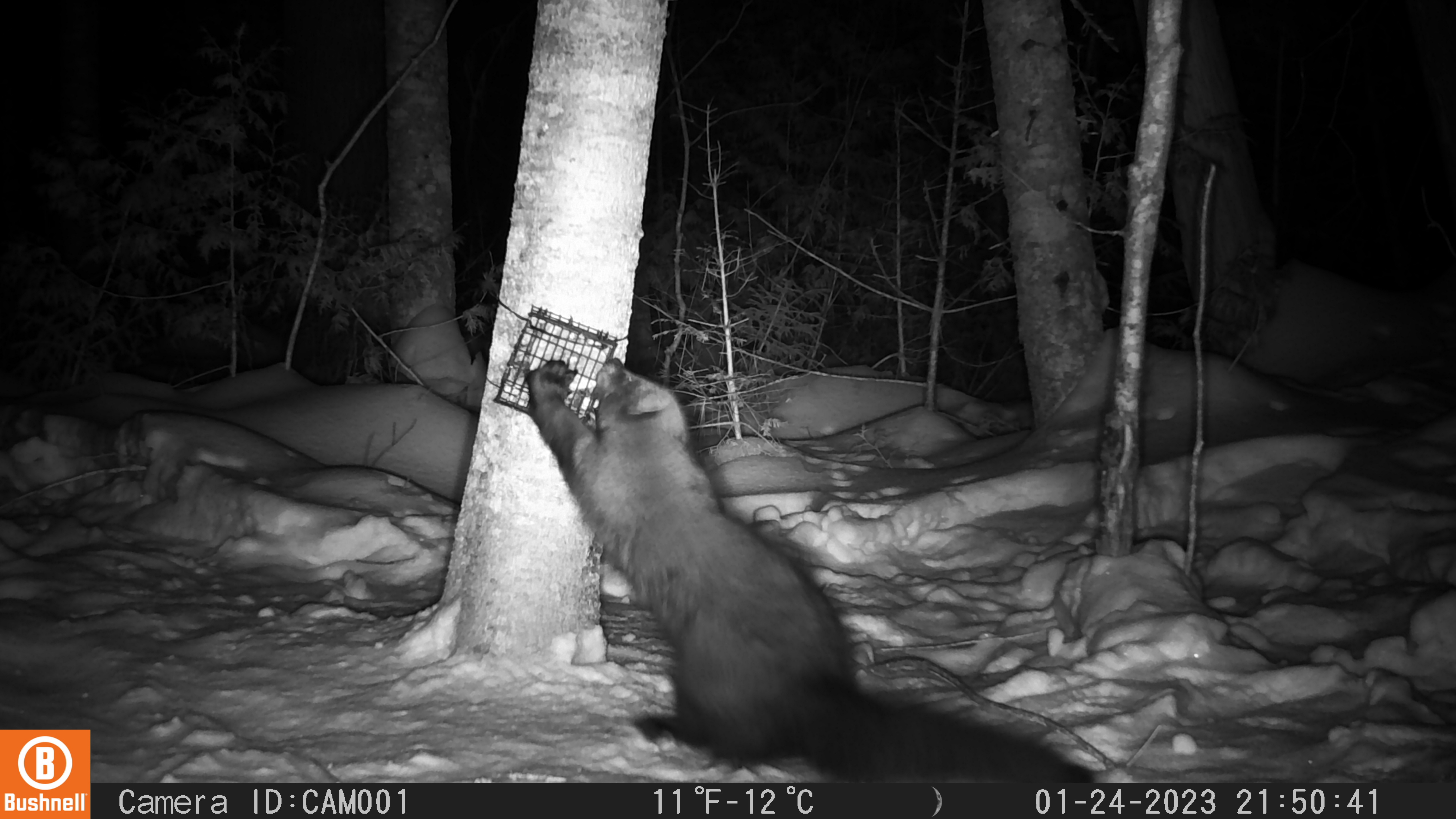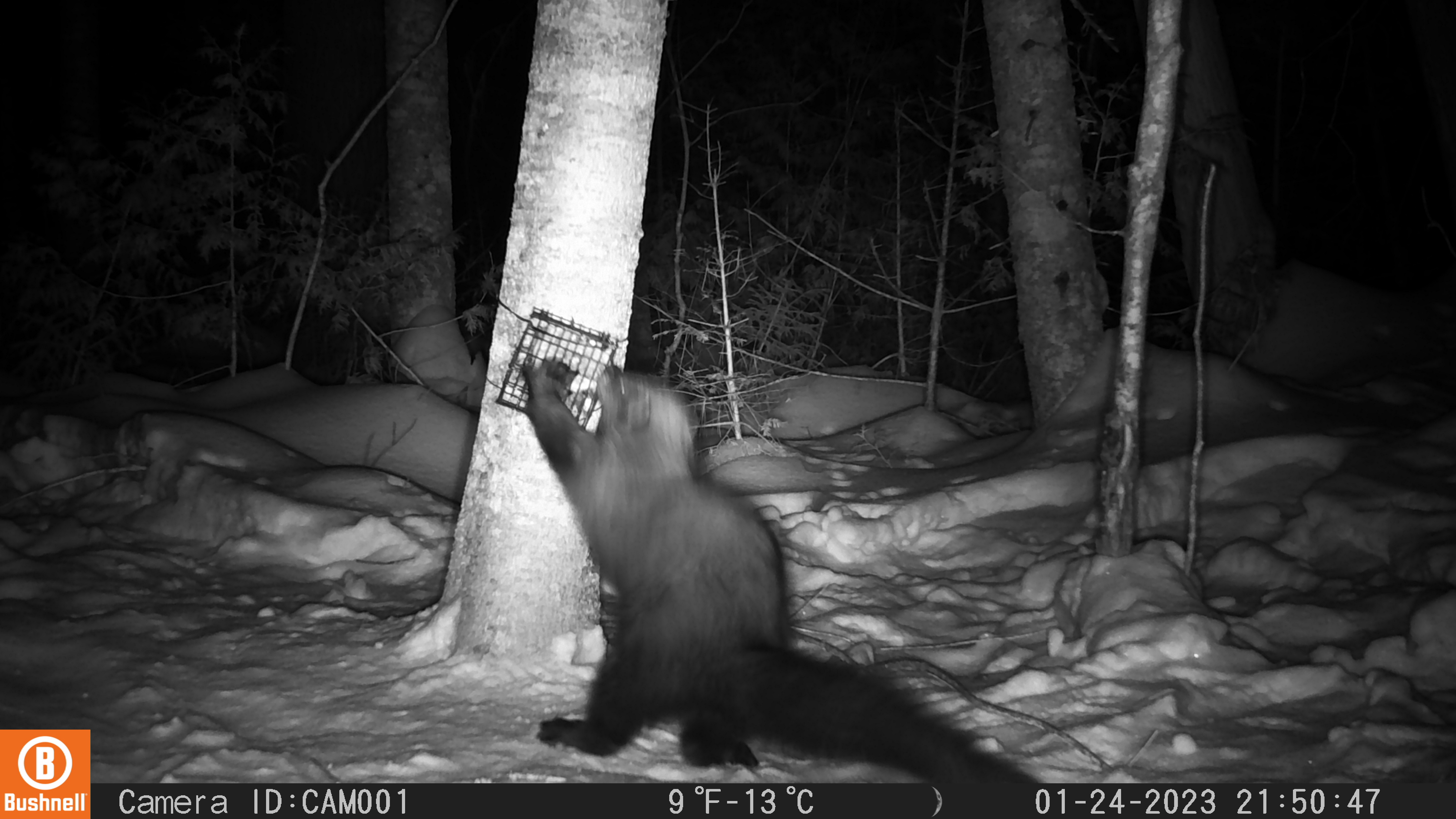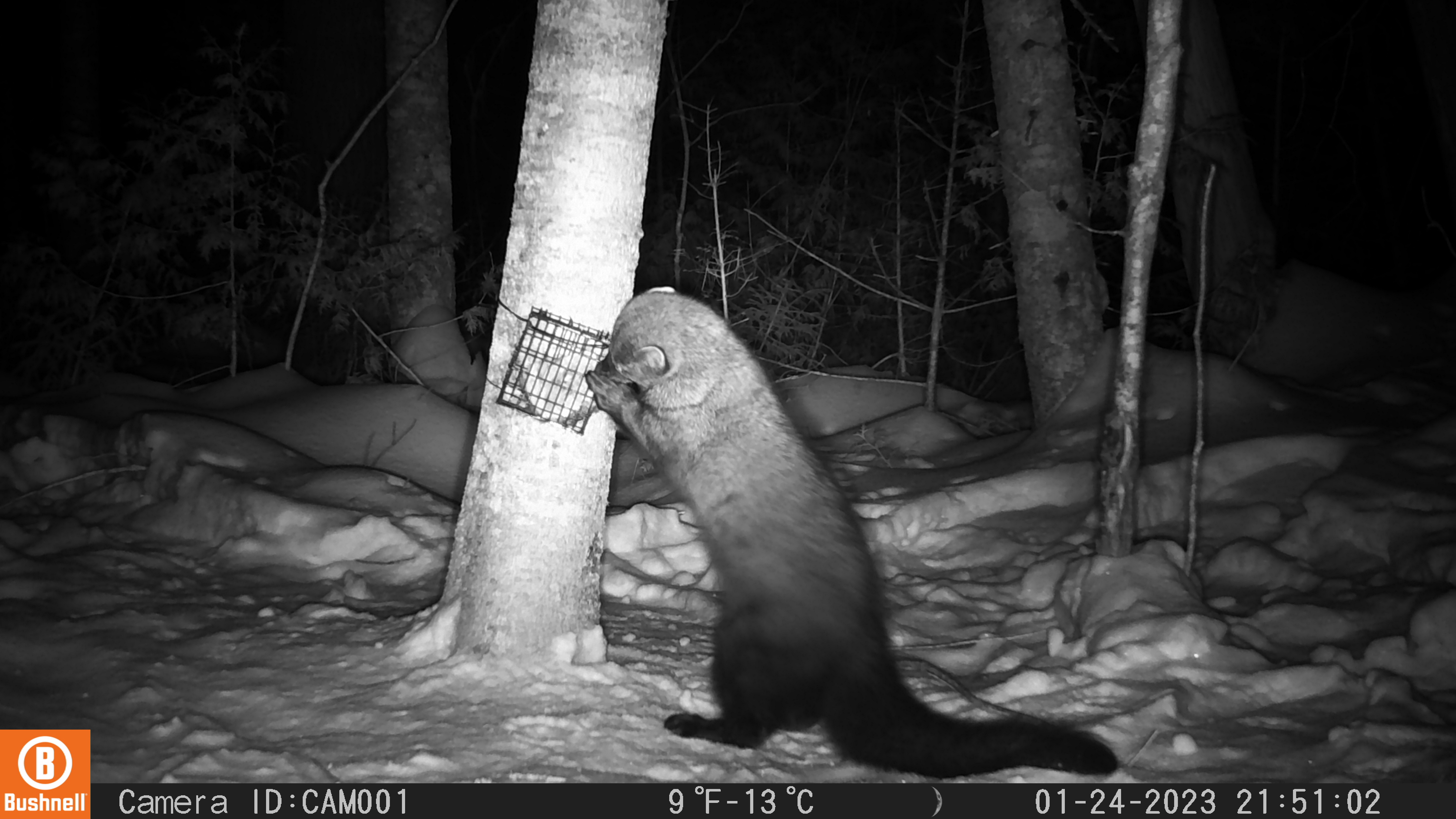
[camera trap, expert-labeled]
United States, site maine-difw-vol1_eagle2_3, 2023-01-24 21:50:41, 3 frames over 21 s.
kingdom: Animalia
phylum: Chordata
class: Mammalia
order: Carnivora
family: Mustelidae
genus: Pekania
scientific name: Pekania pennanti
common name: fisher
Fisher (Pekania pennanti).